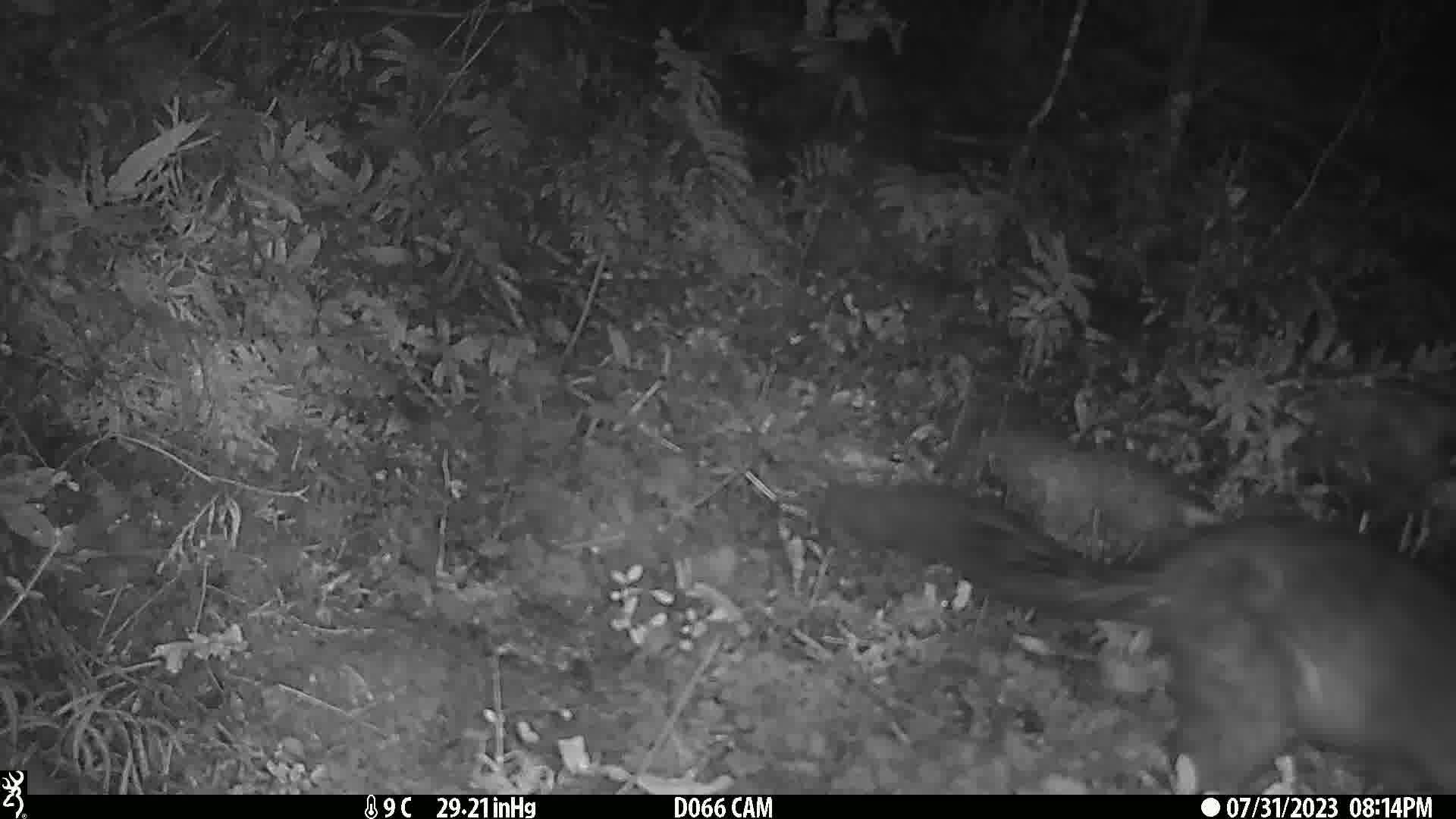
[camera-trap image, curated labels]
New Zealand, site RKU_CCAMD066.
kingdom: Animalia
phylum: Chordata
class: Mammalia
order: Diprotodontia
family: Phalangeridae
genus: Trichosurus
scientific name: Trichosurus vulpecula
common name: common brushtail possum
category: possum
Possum (common brushtail possum) (Trichosurus vulpecula).